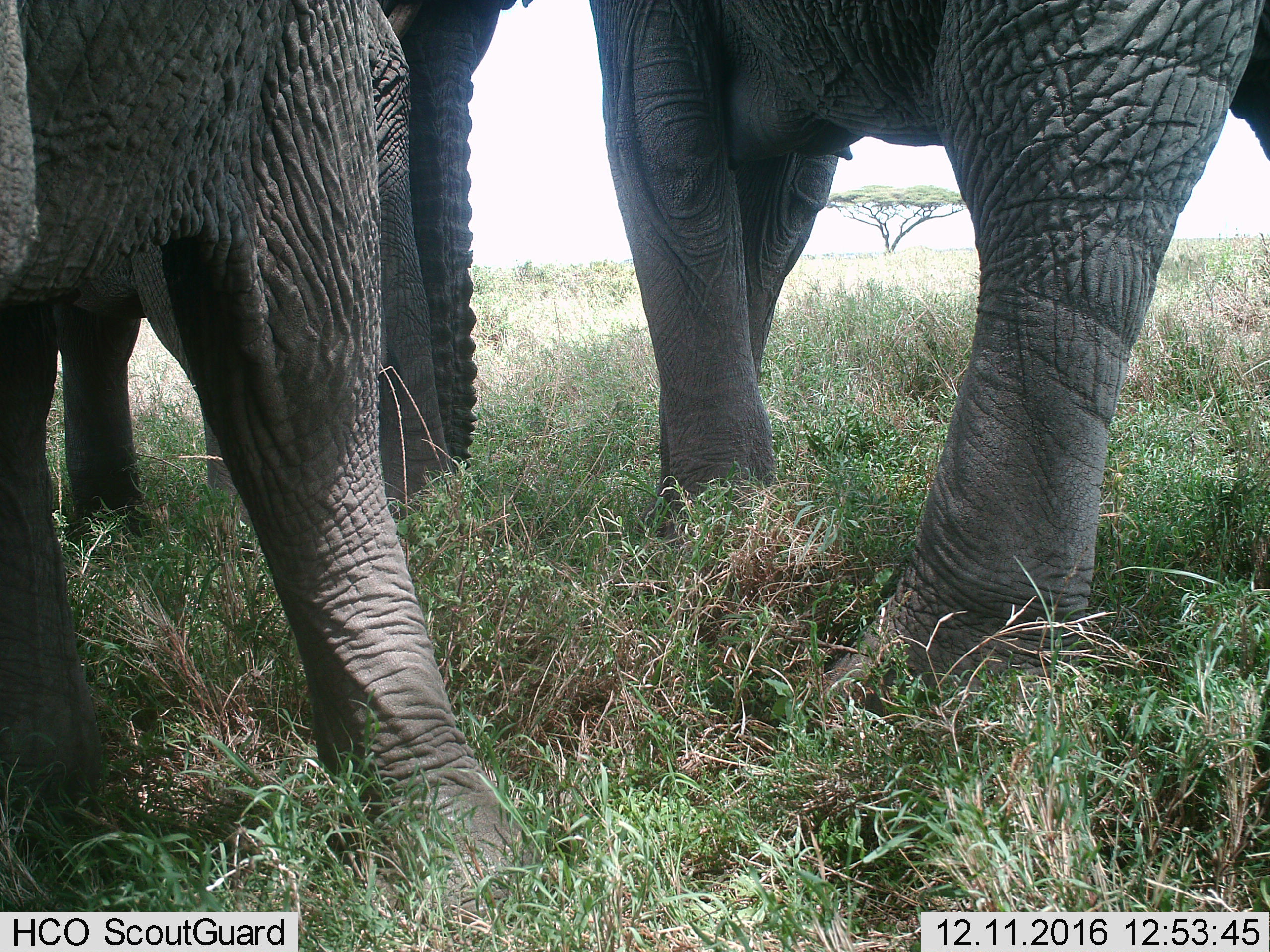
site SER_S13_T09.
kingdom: Animalia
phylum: Chordata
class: Mammalia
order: Proboscidea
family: Elephantidae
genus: Loxodonta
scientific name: Loxodonta africana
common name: african bush elephant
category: elephant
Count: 3.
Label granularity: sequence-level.